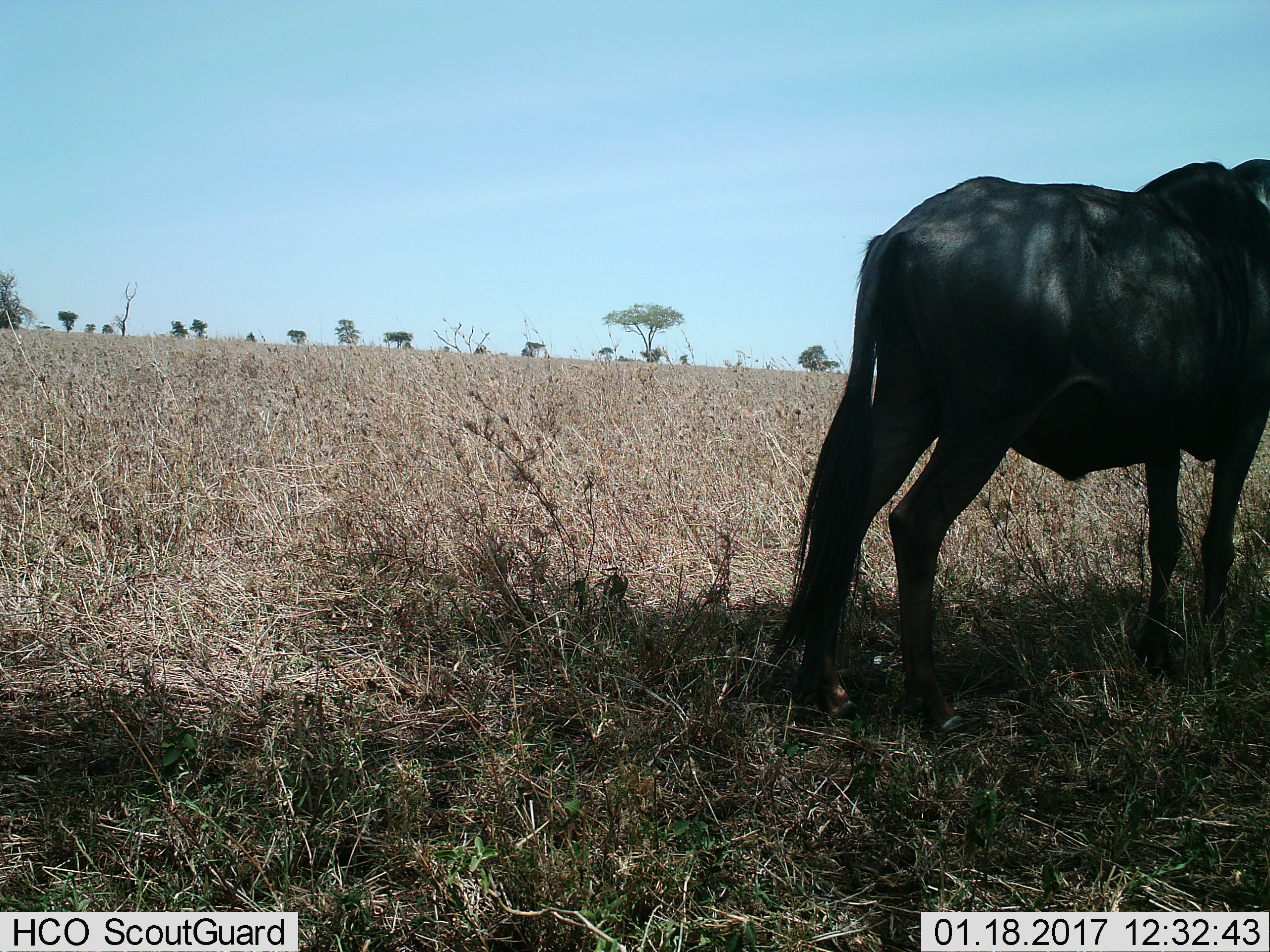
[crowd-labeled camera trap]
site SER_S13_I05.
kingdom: Animalia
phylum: Chordata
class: Mammalia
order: Artiodactyla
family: Bovidae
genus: Connochaetes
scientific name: Connochaetes taurinus taurinus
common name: blue wildebeest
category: wildebeestblue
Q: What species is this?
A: Wildebeestblue (blue wildebeest) (Connochaetes taurinus taurinus).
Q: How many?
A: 1.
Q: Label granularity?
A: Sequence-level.